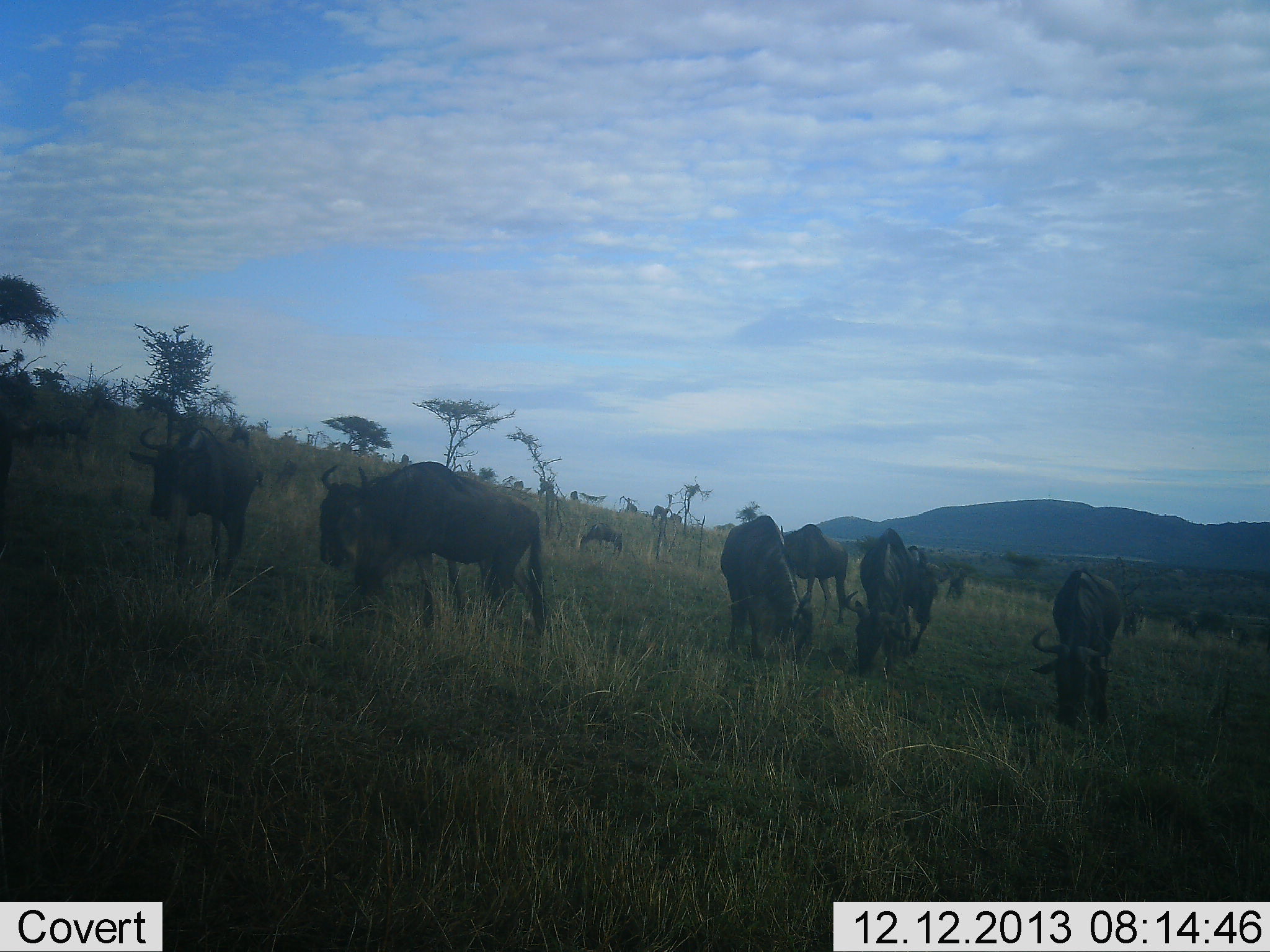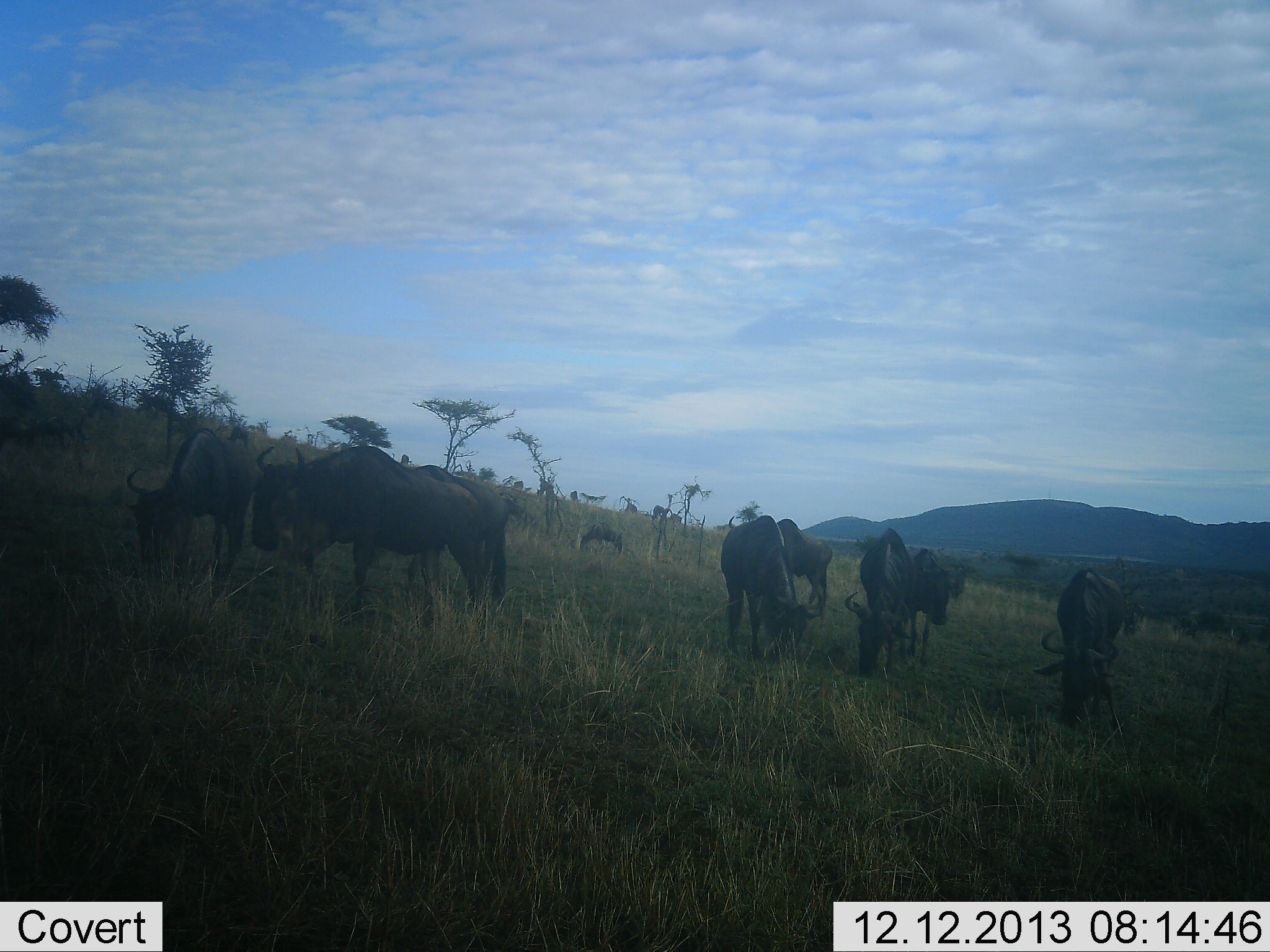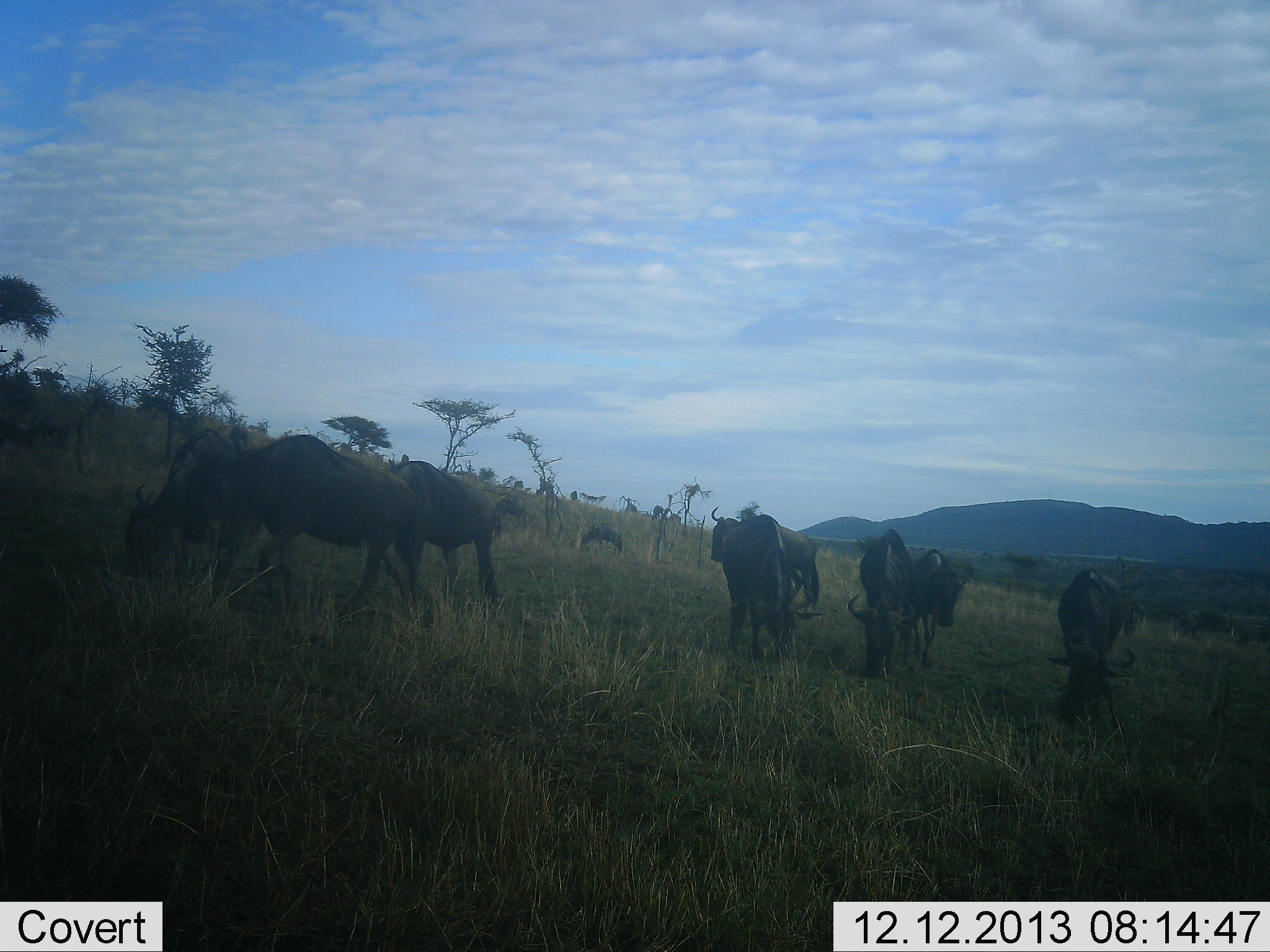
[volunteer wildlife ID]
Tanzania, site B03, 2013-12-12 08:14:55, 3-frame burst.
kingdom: Animalia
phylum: Chordata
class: Mammalia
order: Artiodactyla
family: Bovidae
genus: Connochaetes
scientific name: Connochaetes taurinus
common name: blue wildebeest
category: wildebeest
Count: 11-50.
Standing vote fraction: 30%.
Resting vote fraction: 0%.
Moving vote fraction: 60%.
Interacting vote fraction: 0%.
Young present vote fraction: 0%.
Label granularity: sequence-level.